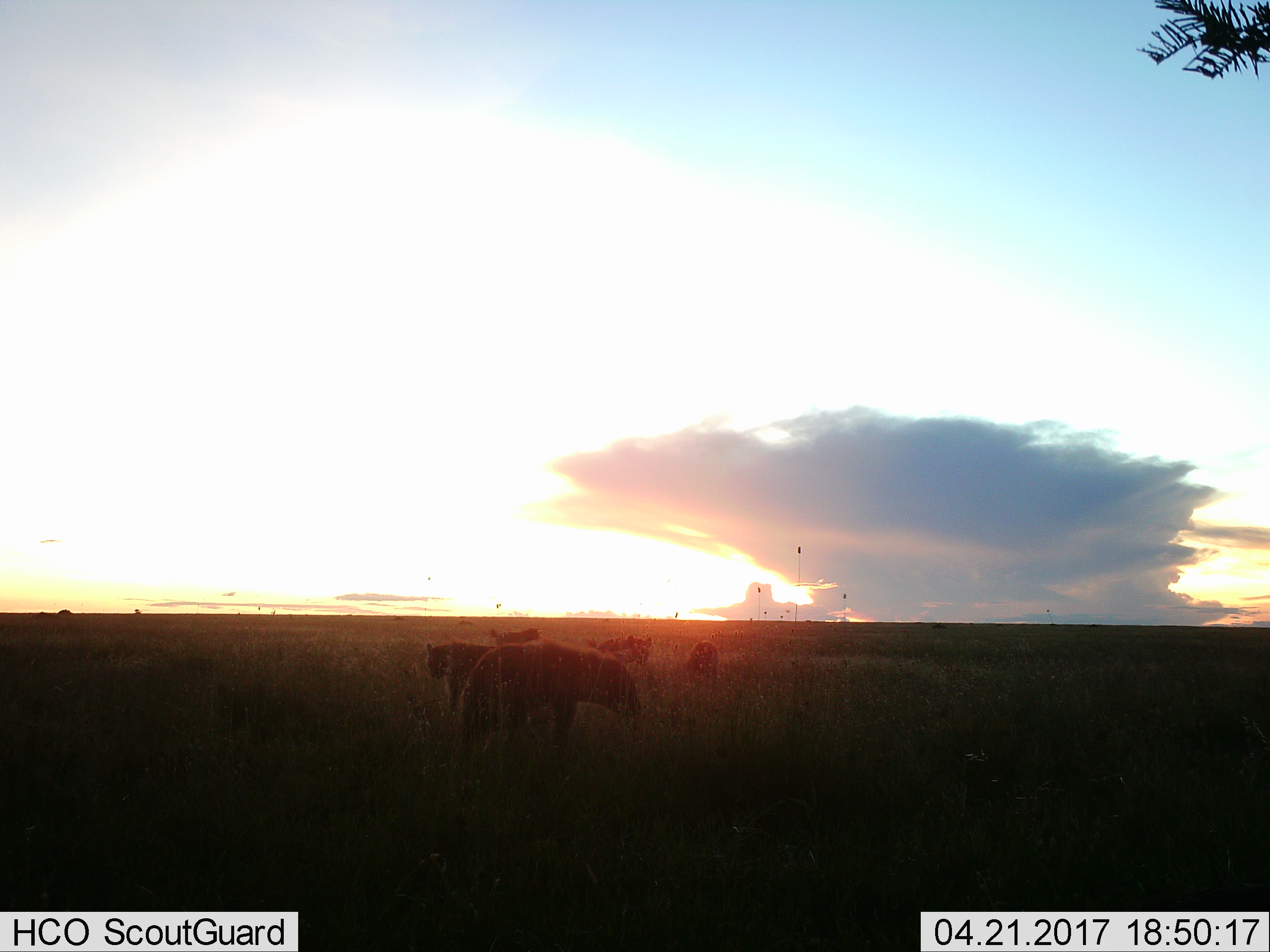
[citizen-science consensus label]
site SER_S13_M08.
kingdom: Animalia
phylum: Chordata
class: Mammalia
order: Carnivora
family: Hyaenidae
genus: Crocuta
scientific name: Crocuta crocuta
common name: spotted hyena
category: hyenaspotted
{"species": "hyenaspotted (spotted hyena) (Crocuta crocuta)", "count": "5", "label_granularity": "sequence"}